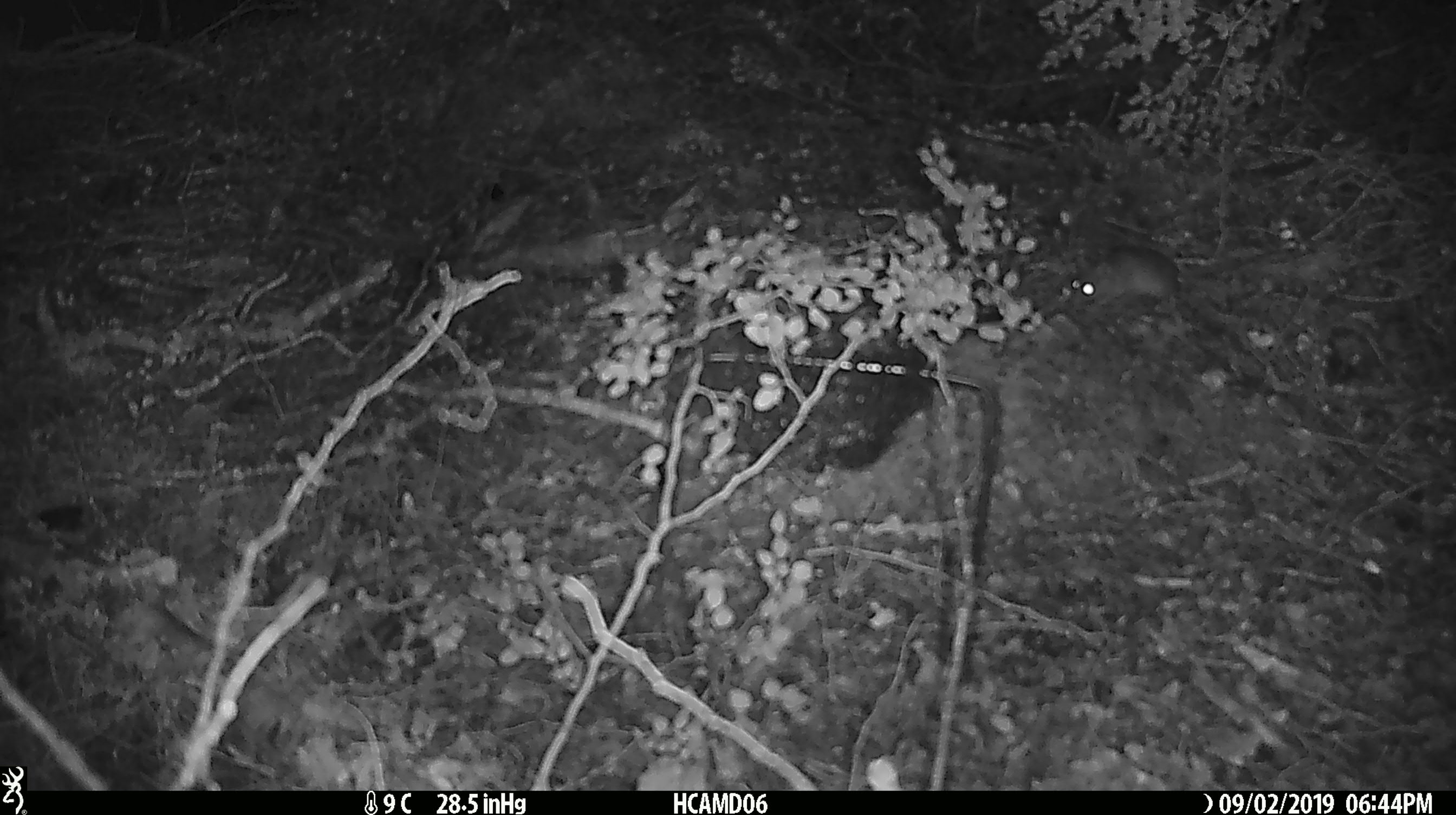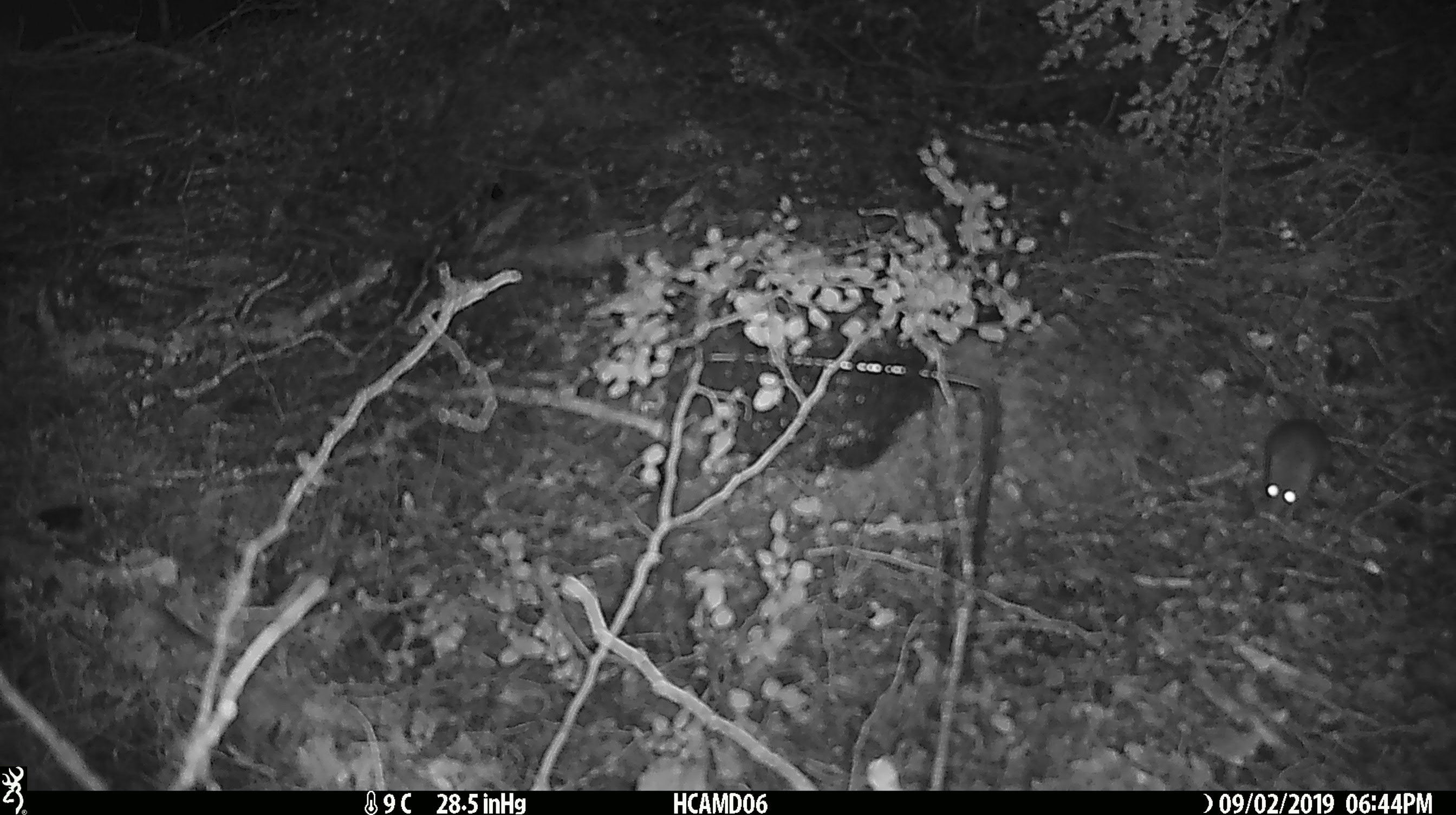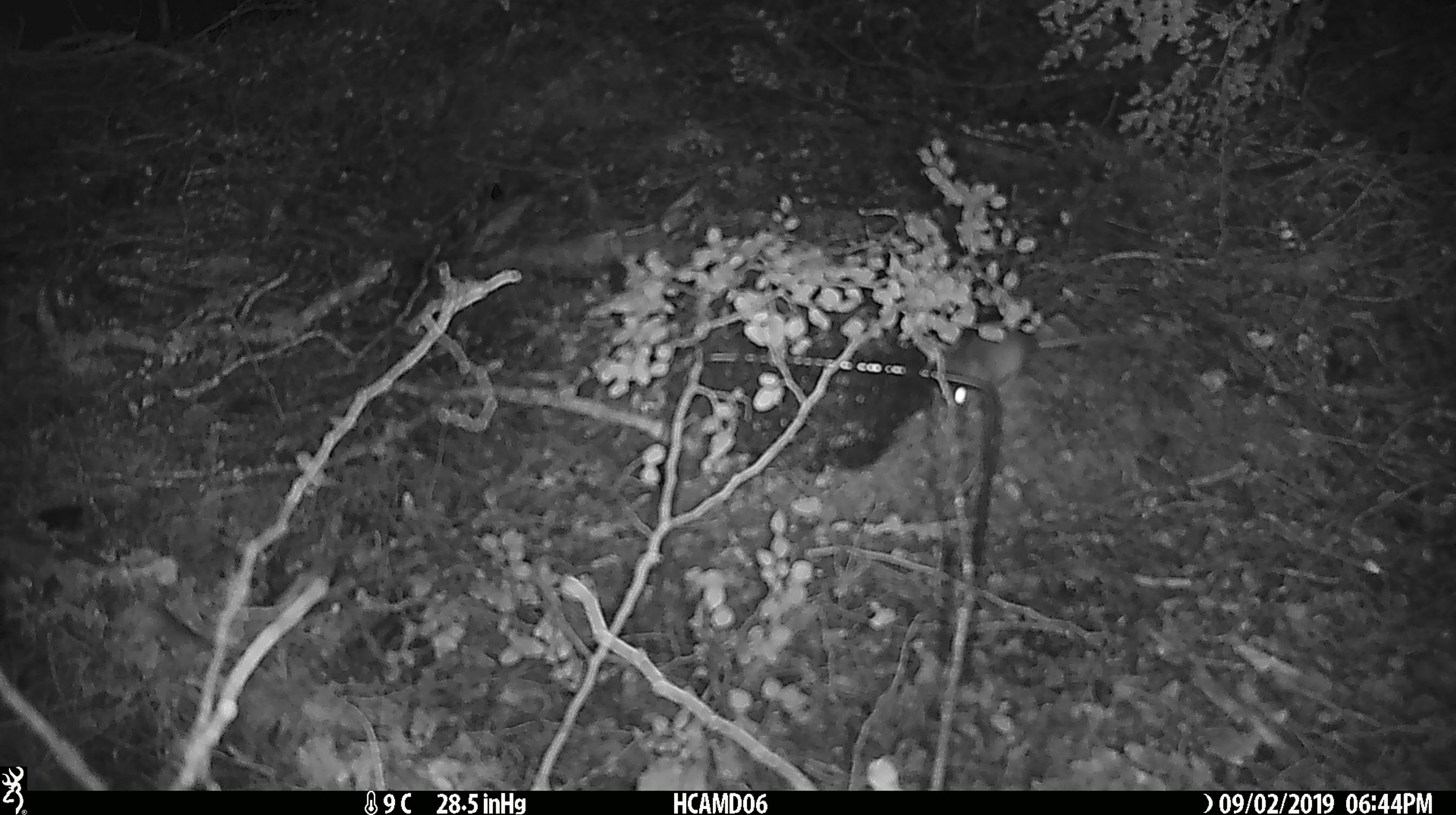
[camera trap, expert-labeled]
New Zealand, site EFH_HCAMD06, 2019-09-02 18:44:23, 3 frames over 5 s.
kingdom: Animalia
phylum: Chordata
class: Mammalia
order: Rodentia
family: Muridae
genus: Mus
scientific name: Mus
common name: mouse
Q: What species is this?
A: Mouse (Mus).